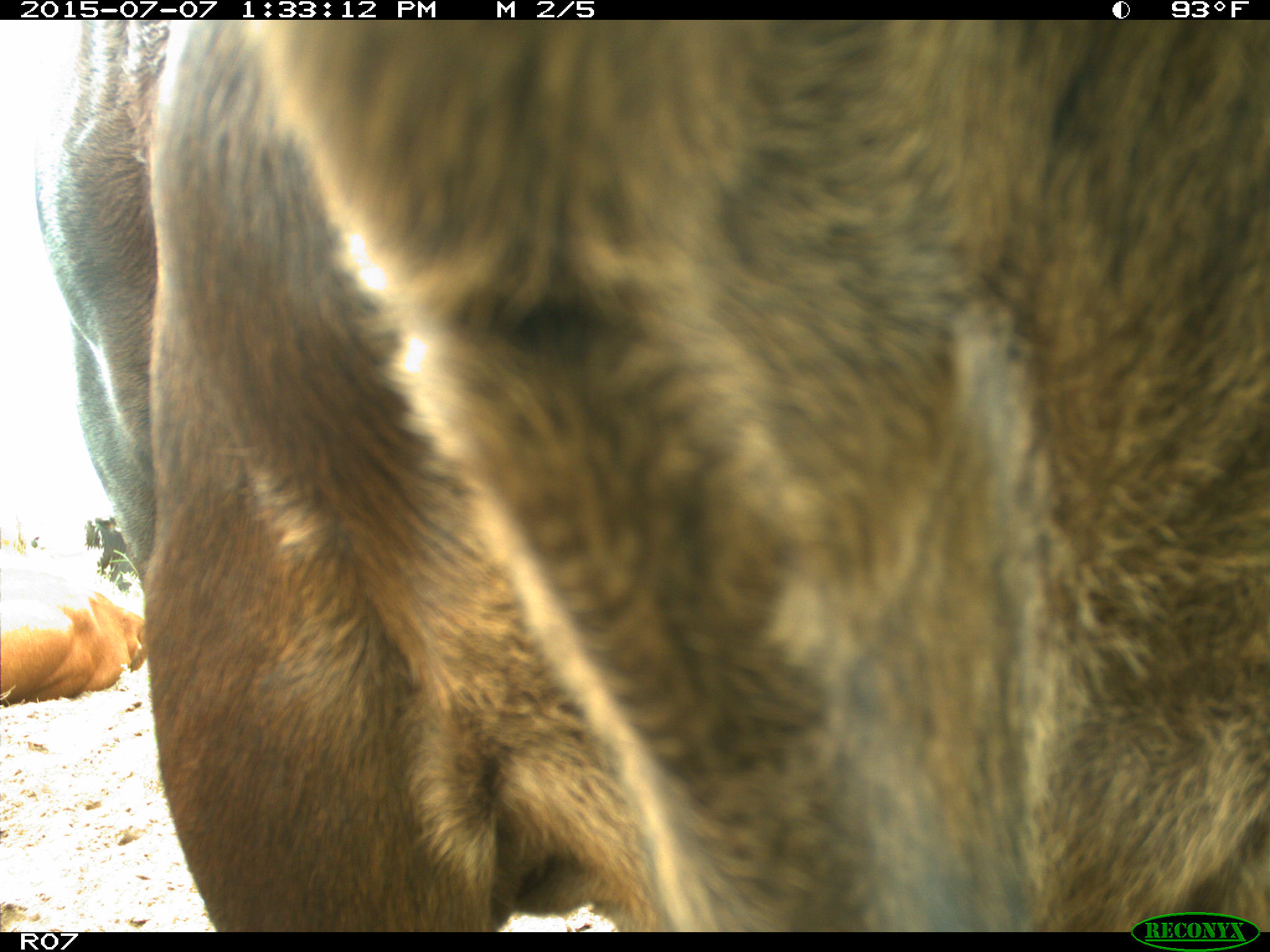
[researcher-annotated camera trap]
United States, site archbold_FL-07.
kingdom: Animalia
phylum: Chordata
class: Mammalia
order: Artiodactyla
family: Bovidae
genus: Bos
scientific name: Bos taurus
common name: domestic cow